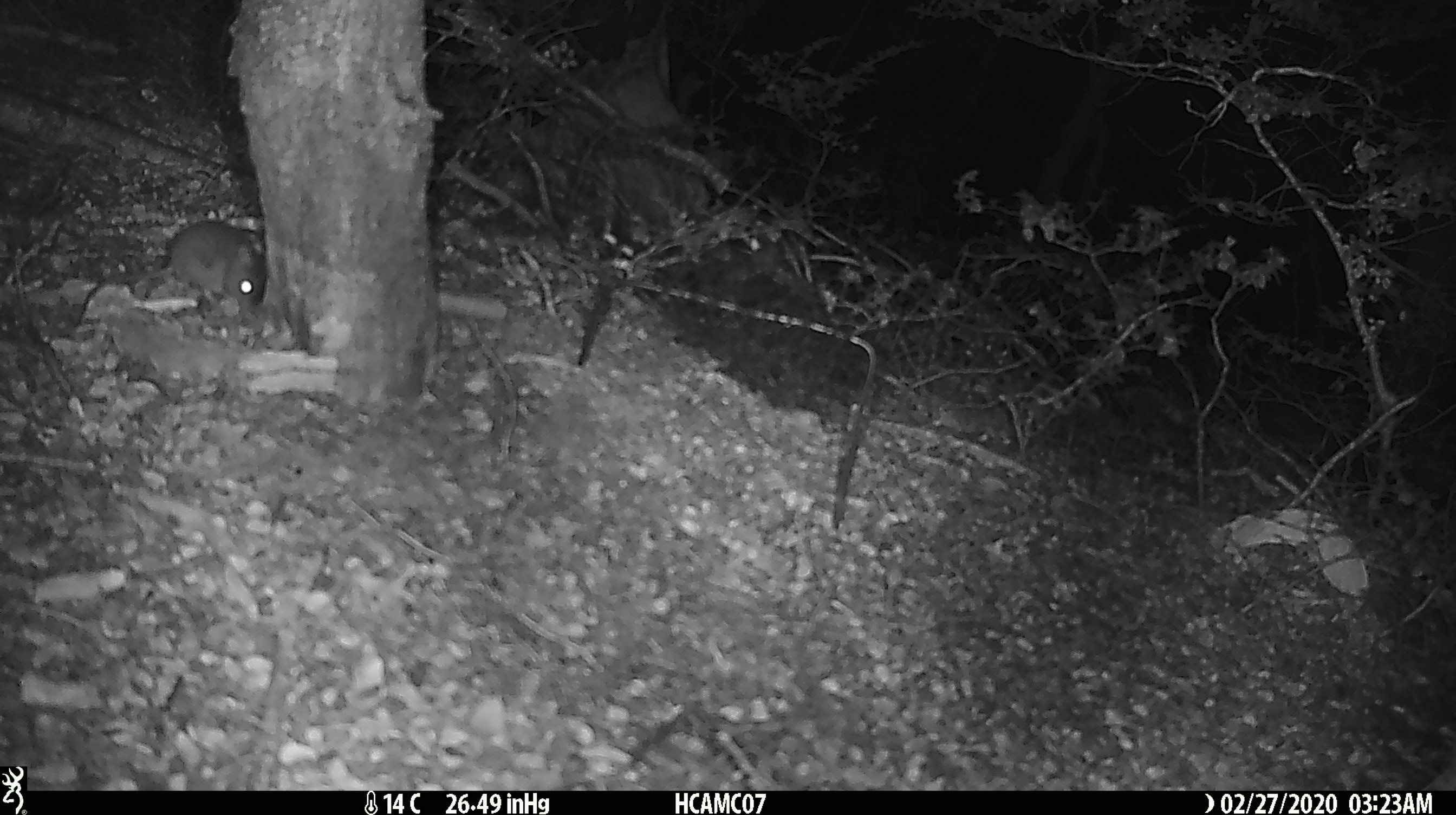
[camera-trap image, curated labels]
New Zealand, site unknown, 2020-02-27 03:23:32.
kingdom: Animalia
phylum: Chordata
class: Mammalia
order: Rodentia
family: Muridae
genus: Mus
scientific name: Mus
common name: mouse